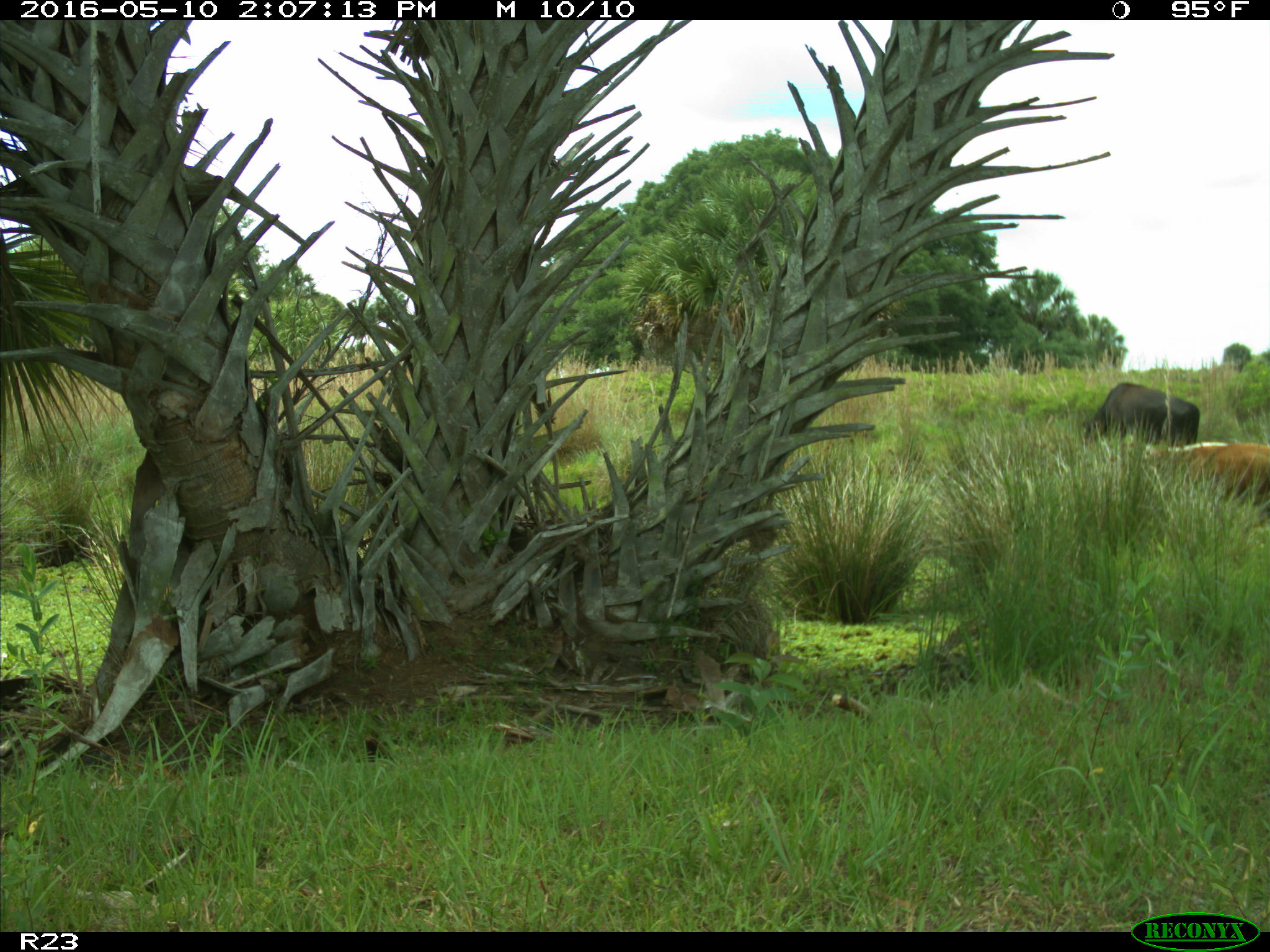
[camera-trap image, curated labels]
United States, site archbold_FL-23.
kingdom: Animalia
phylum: Chordata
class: Mammalia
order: Artiodactyla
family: Suidae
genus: Sus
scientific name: Sus scrofa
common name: wild boar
Sus scrofa (wild boar).